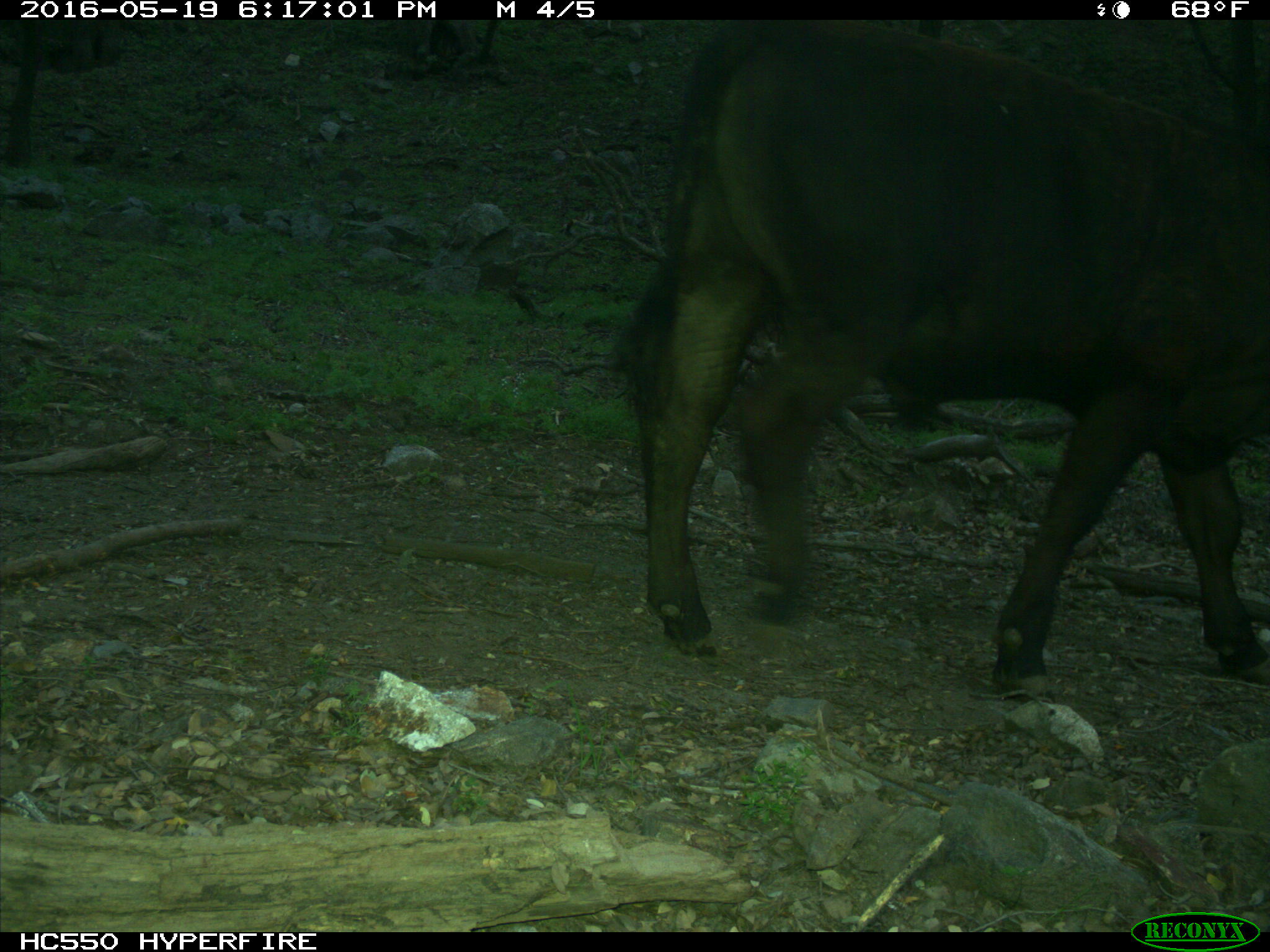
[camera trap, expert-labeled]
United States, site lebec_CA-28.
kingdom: Animalia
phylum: Chordata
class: Mammalia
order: Artiodactyla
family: Bovidae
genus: Bos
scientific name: Bos taurus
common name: domestic cow